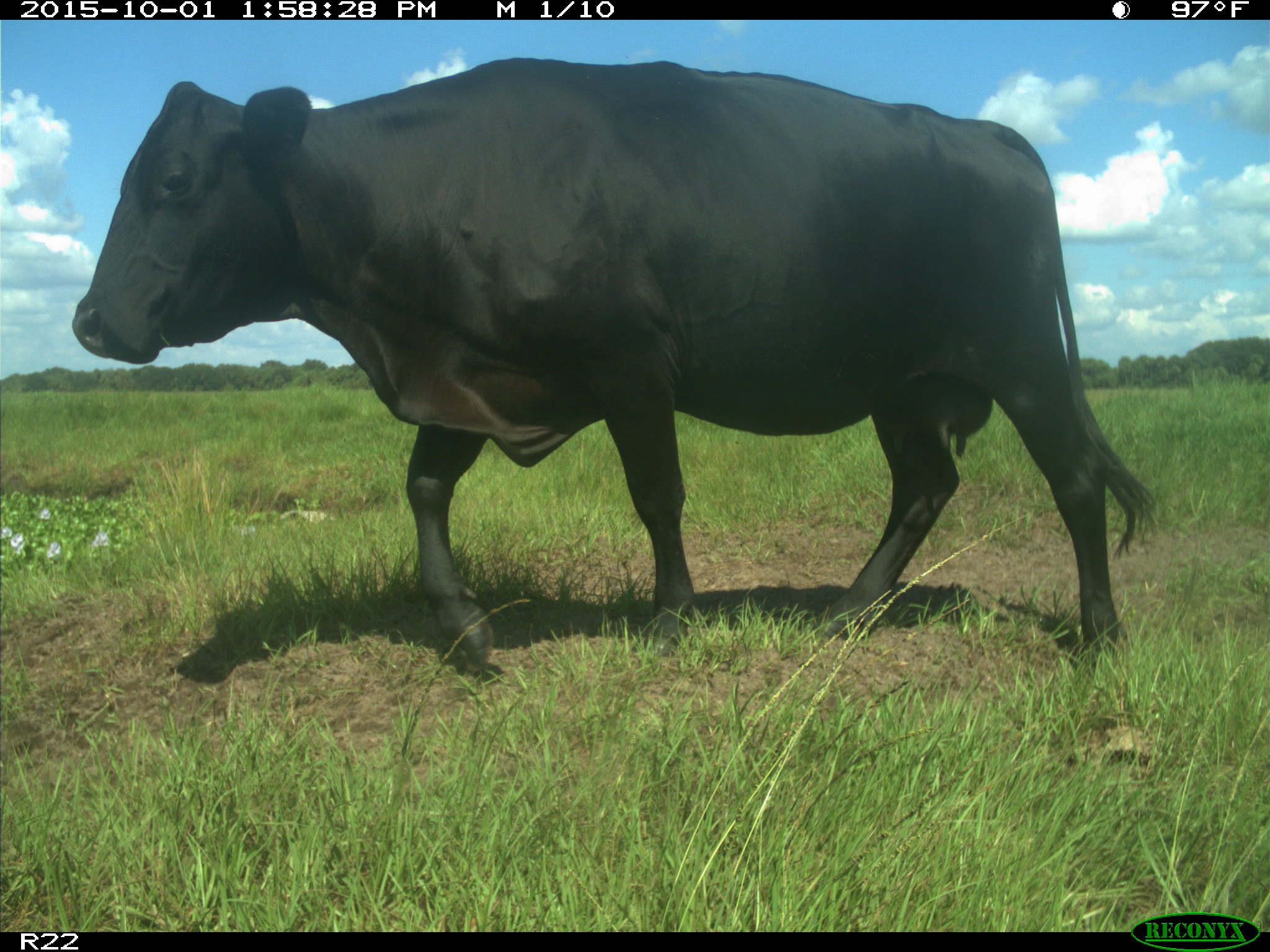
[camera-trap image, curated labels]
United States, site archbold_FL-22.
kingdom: Animalia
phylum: Chordata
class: Mammalia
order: Artiodactyla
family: Bovidae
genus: Bos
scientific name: Bos taurus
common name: domestic cow